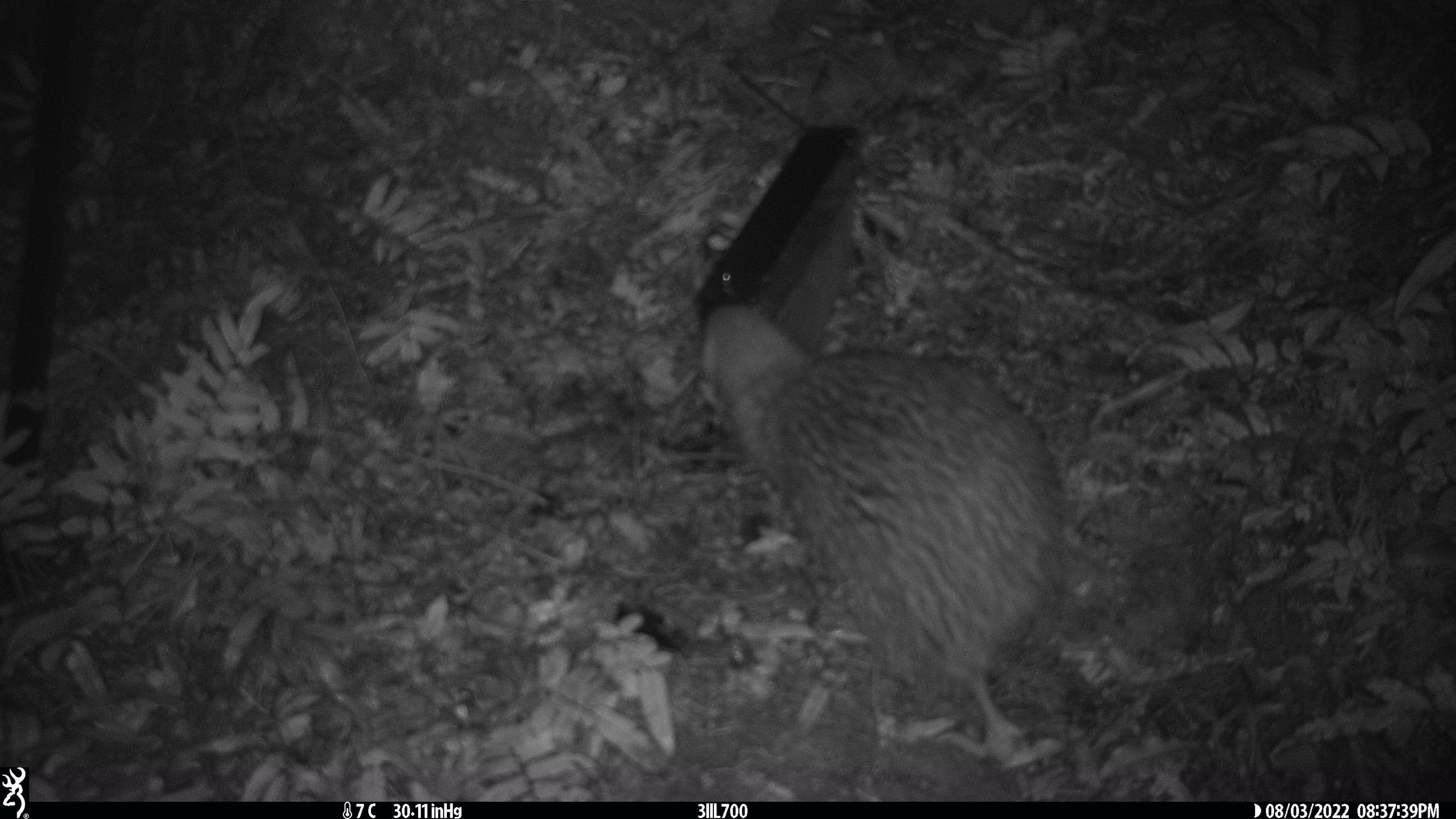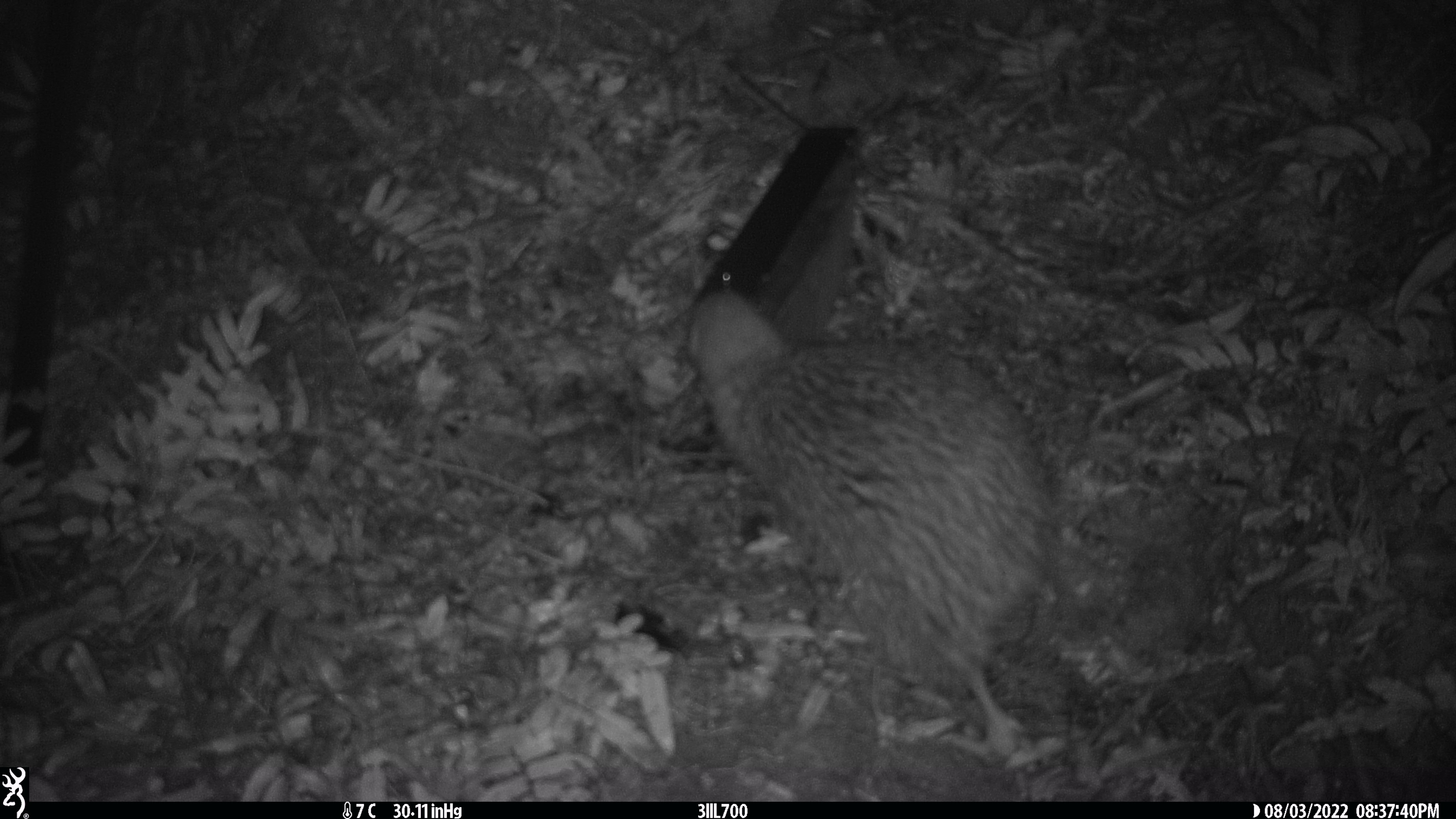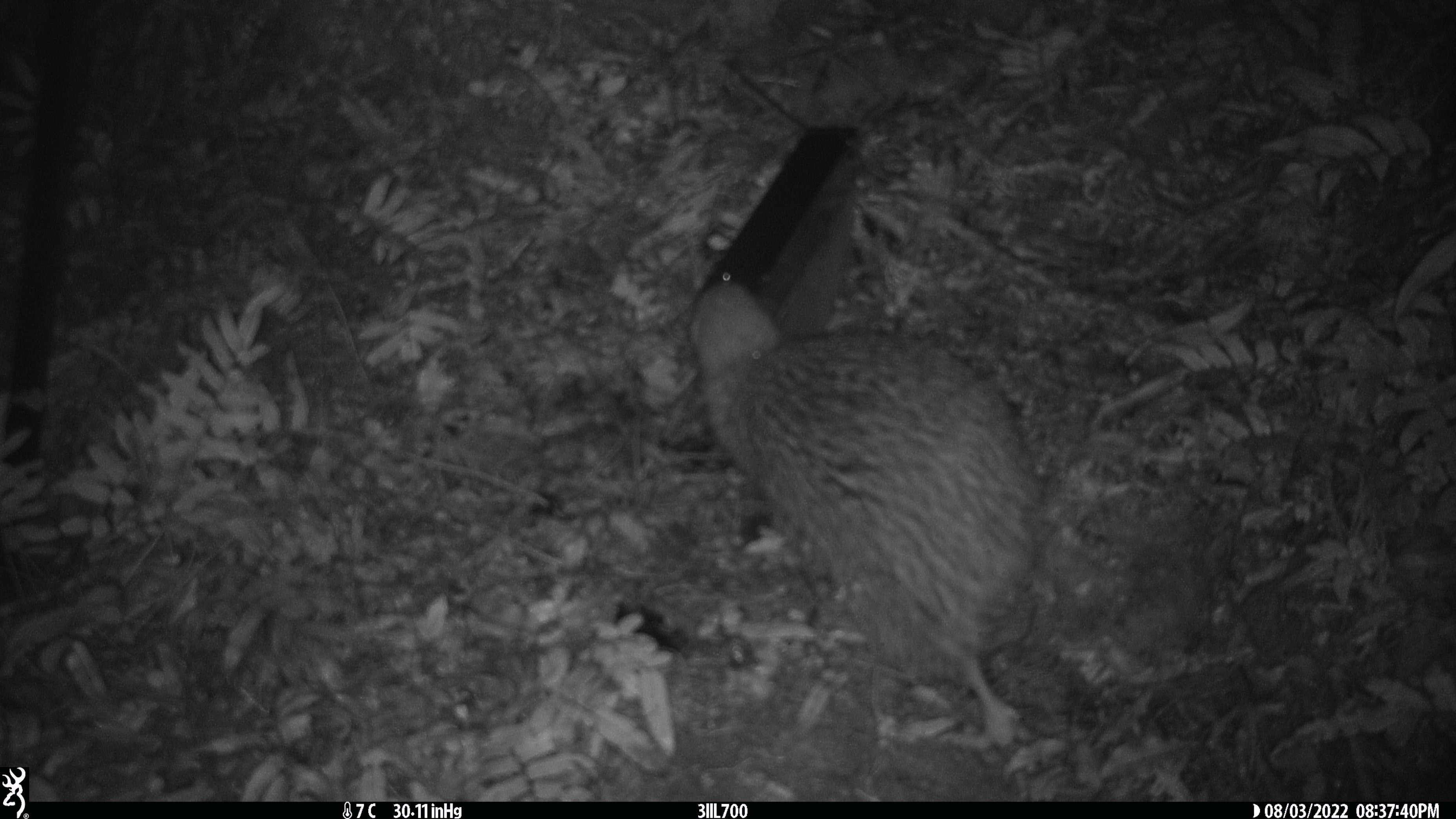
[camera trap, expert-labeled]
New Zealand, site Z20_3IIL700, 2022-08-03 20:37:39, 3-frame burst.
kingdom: Animalia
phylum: Chordata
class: Aves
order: Apterygiformes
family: Apterygidae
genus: Apteryx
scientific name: Apteryx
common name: kiwi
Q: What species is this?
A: Kiwi (Apteryx).